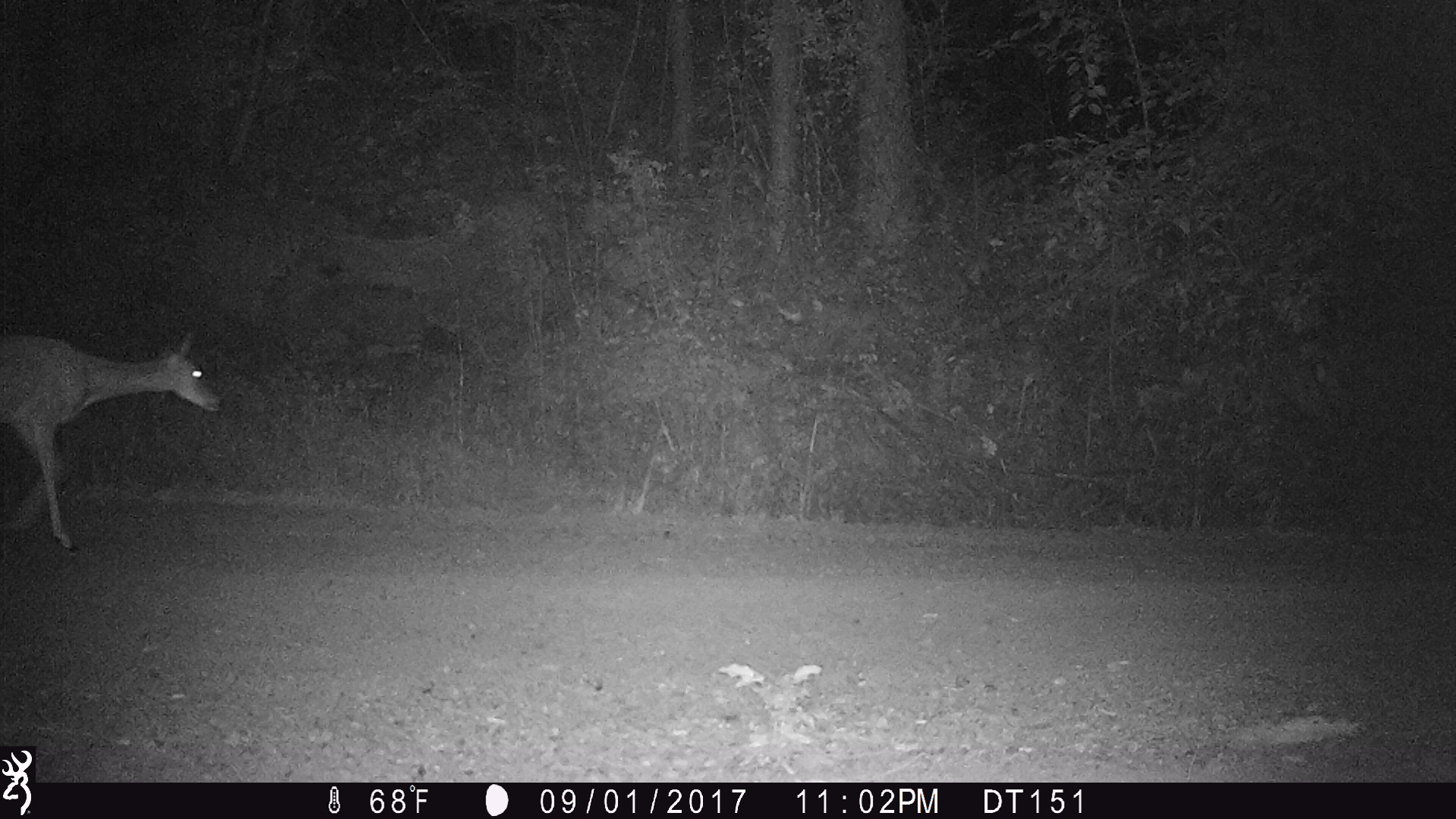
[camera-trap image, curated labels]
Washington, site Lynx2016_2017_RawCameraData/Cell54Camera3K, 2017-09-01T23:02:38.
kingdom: Animalia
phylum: Chordata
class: Mammalia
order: Artiodactyla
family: Cervidae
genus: Odocoileus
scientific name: Odocoileus virginianus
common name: white-tailed deer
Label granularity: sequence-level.